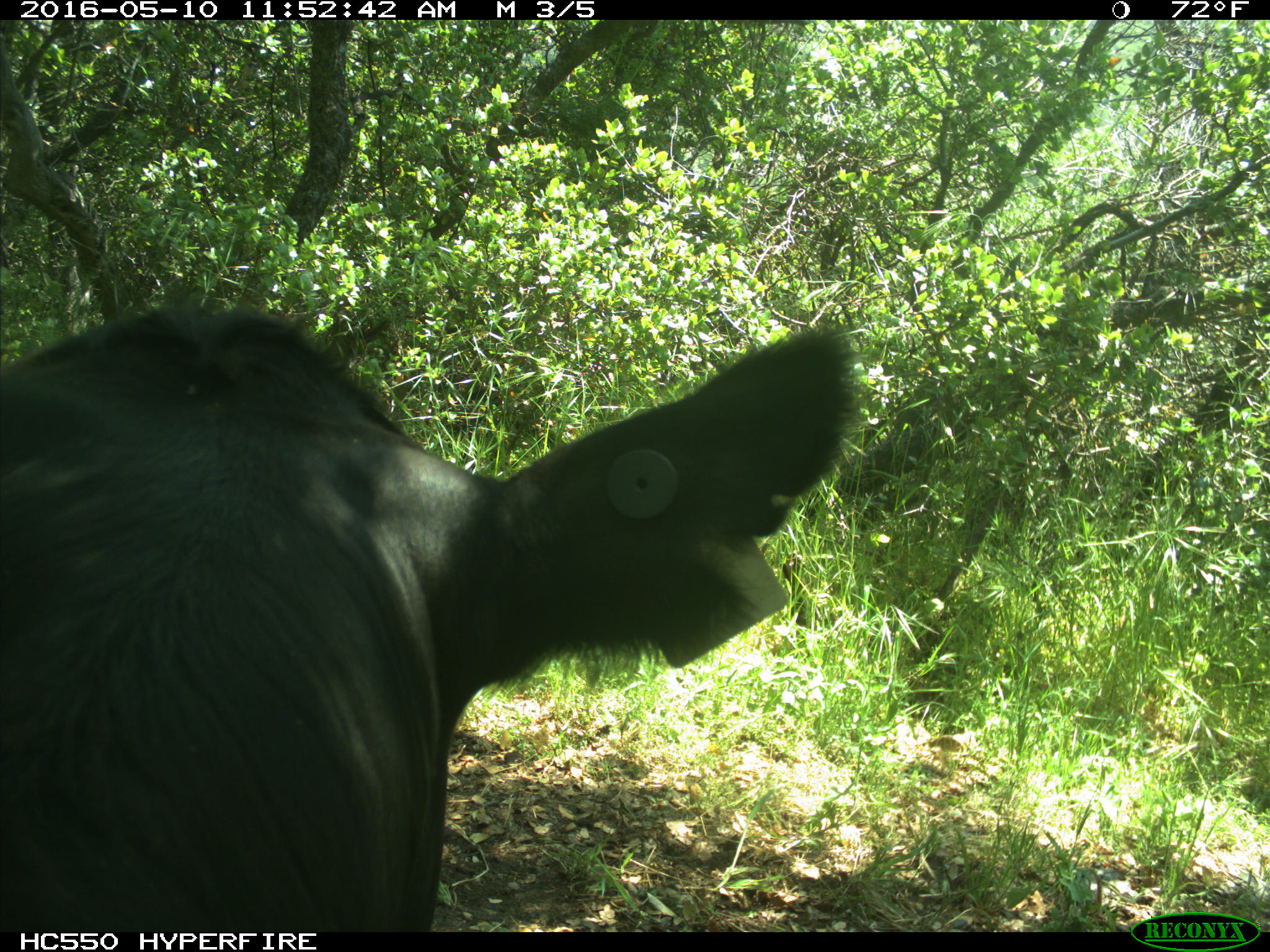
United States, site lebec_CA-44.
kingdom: Animalia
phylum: Chordata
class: Mammalia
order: Artiodactyla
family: Bovidae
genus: Bos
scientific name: Bos taurus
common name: domestic cow